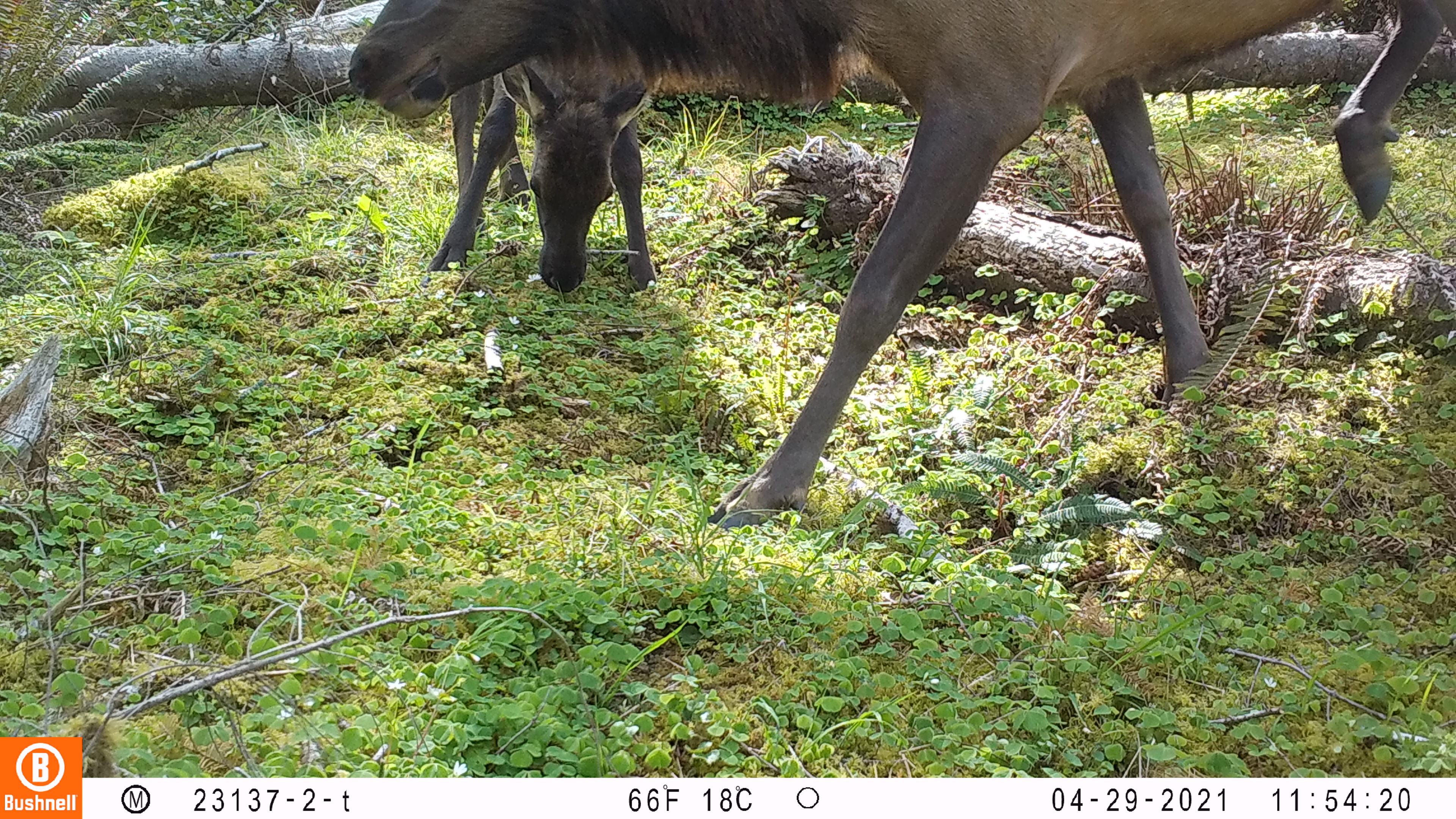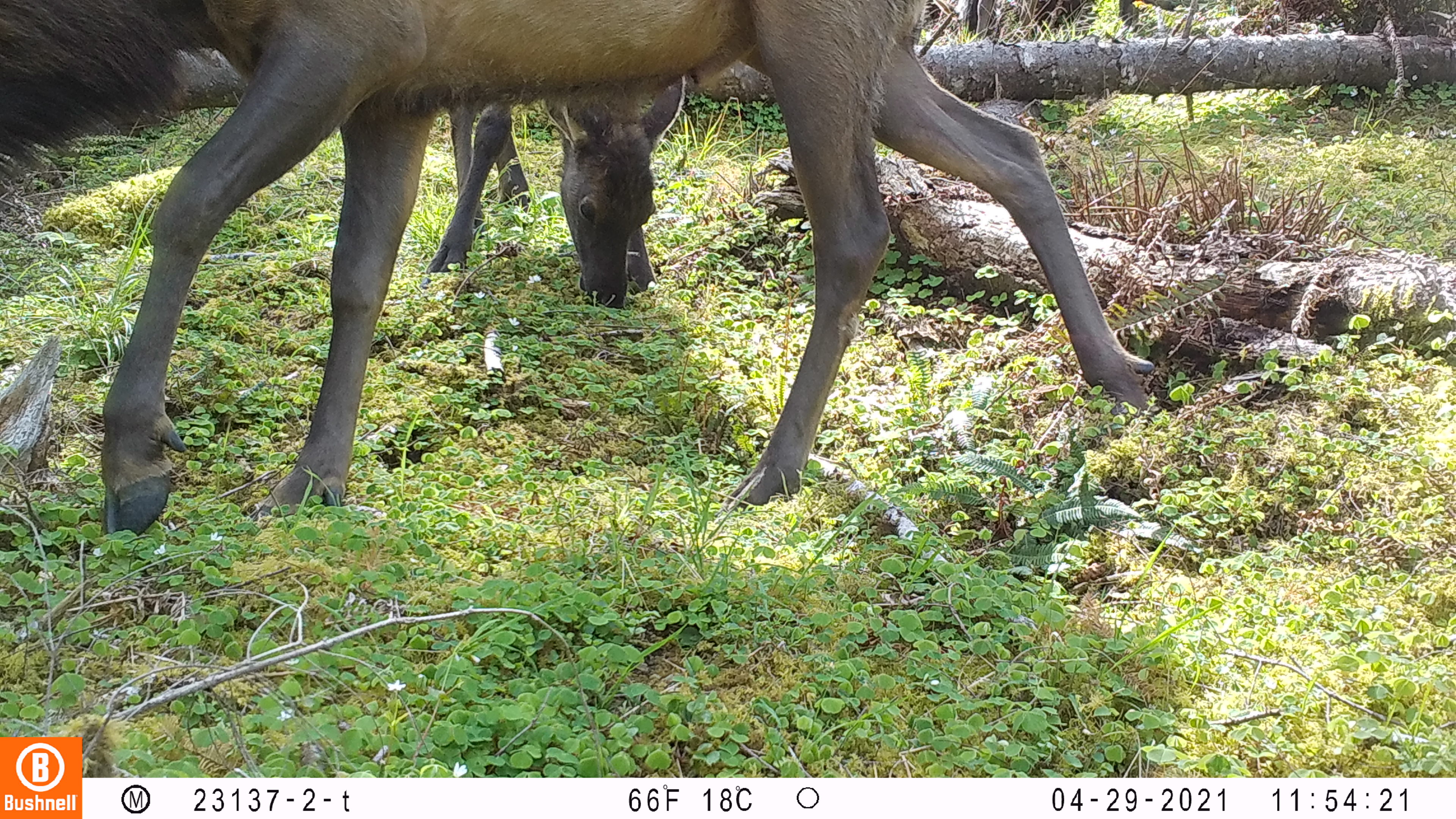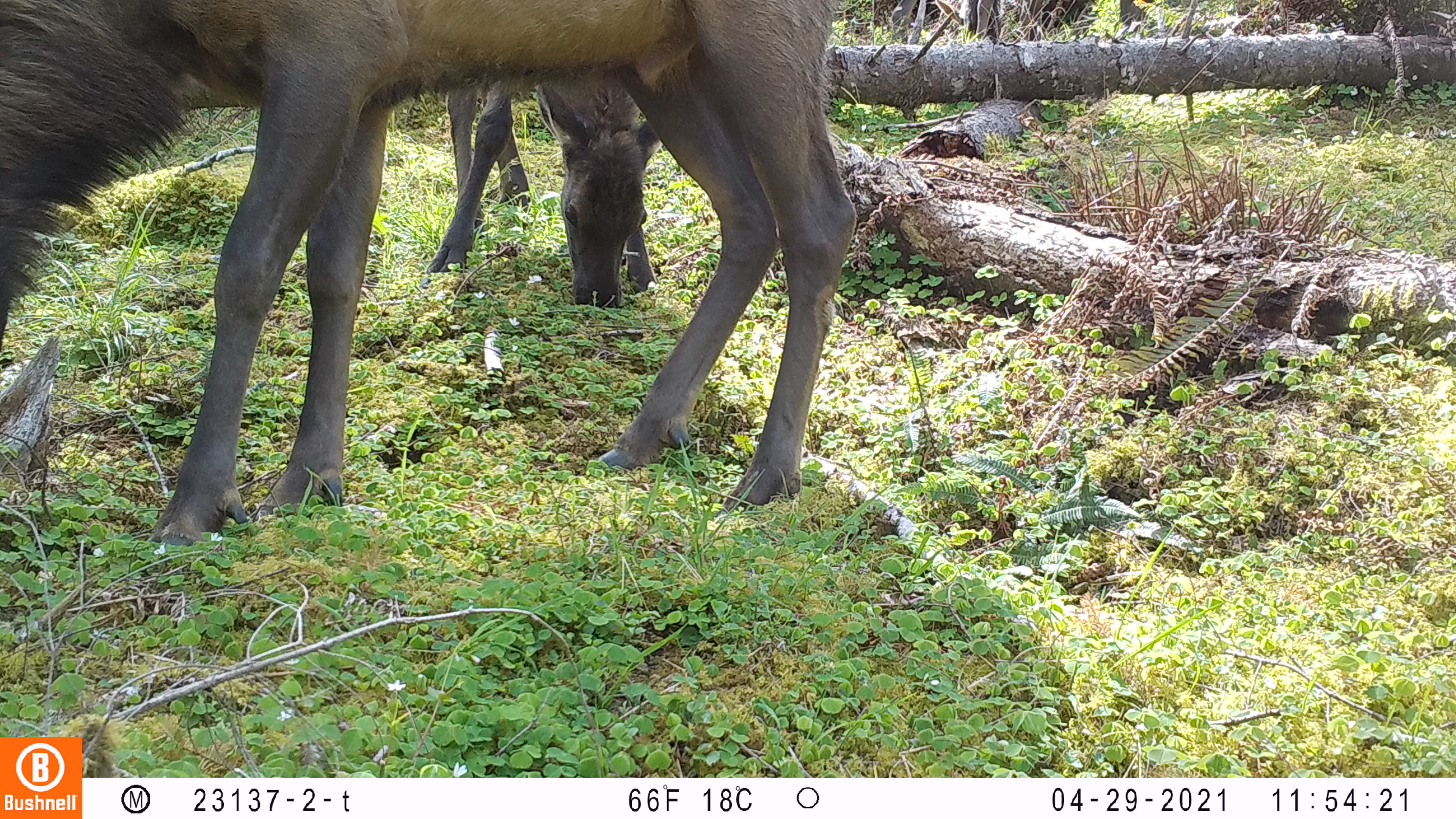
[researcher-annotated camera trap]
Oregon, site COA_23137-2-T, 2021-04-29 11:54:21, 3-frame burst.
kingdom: Animalia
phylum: Chordata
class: Mammalia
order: Artiodactyla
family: Cervidae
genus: Cervus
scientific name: Cervus canadensis roosevelti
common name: roosevelt elk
Roosevelt elk (Cervus canadensis roosevelti).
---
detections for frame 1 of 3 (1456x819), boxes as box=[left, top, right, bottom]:
roosevelt elk: box=[349, 3, 1445, 537]; box=[427, 67, 659, 287]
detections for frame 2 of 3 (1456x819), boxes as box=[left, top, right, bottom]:
roosevelt elk: box=[3, 2, 1164, 545]; box=[425, 68, 690, 308]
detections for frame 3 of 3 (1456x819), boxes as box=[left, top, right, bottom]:
roosevelt elk: box=[2, 3, 860, 546]; box=[426, 62, 664, 313]